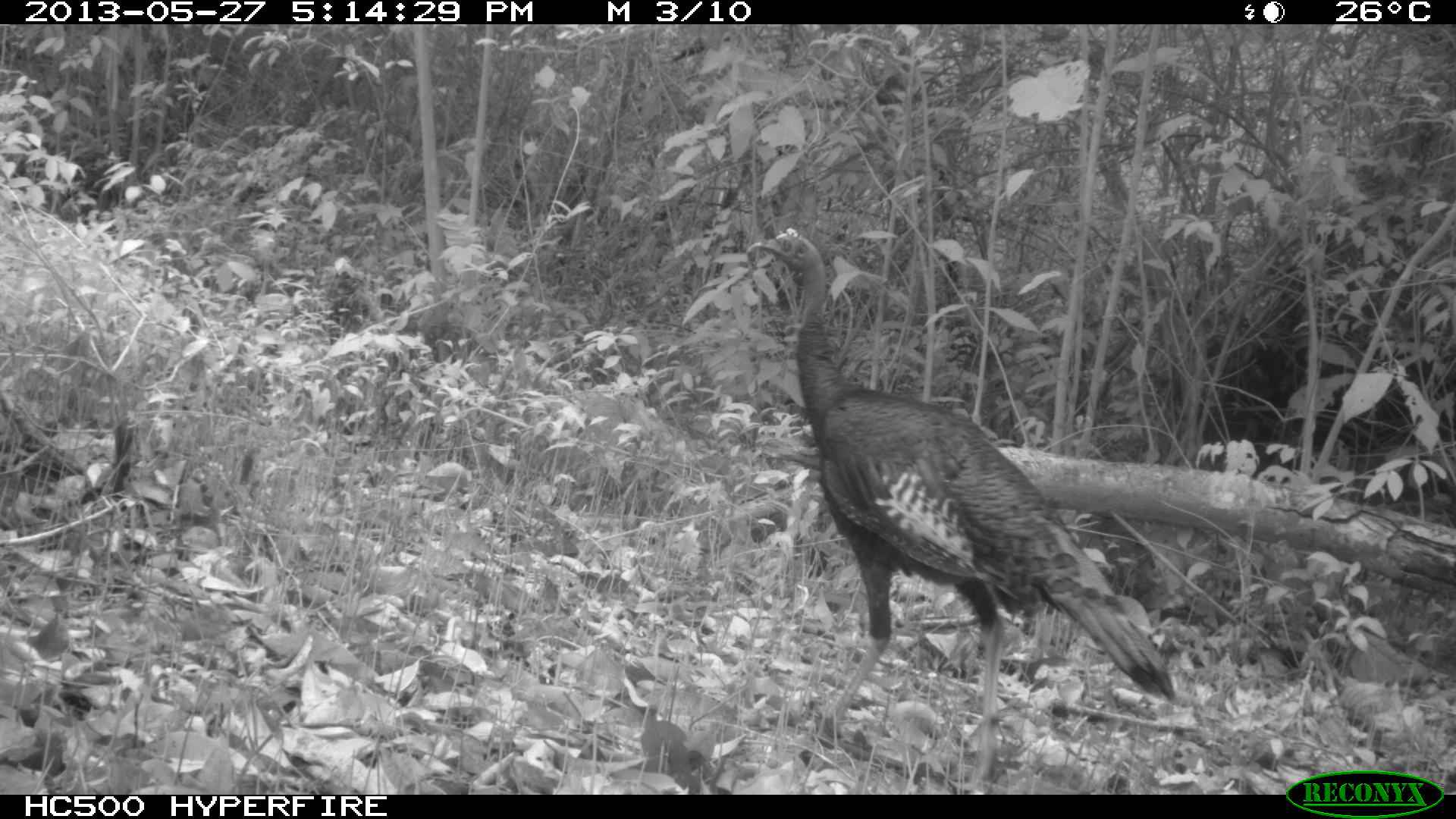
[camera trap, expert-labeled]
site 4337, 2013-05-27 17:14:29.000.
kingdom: Animalia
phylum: Chordata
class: Aves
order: Galliformes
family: Phasianidae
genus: Meleagris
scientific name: Meleagris ocellata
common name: ocellated turkey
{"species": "Meleagris ocellata (ocellated turkey)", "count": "1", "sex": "male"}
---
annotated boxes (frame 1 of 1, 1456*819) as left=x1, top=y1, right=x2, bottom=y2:
meleagris ocellata: left=745, top=225, right=1179, bottom=794